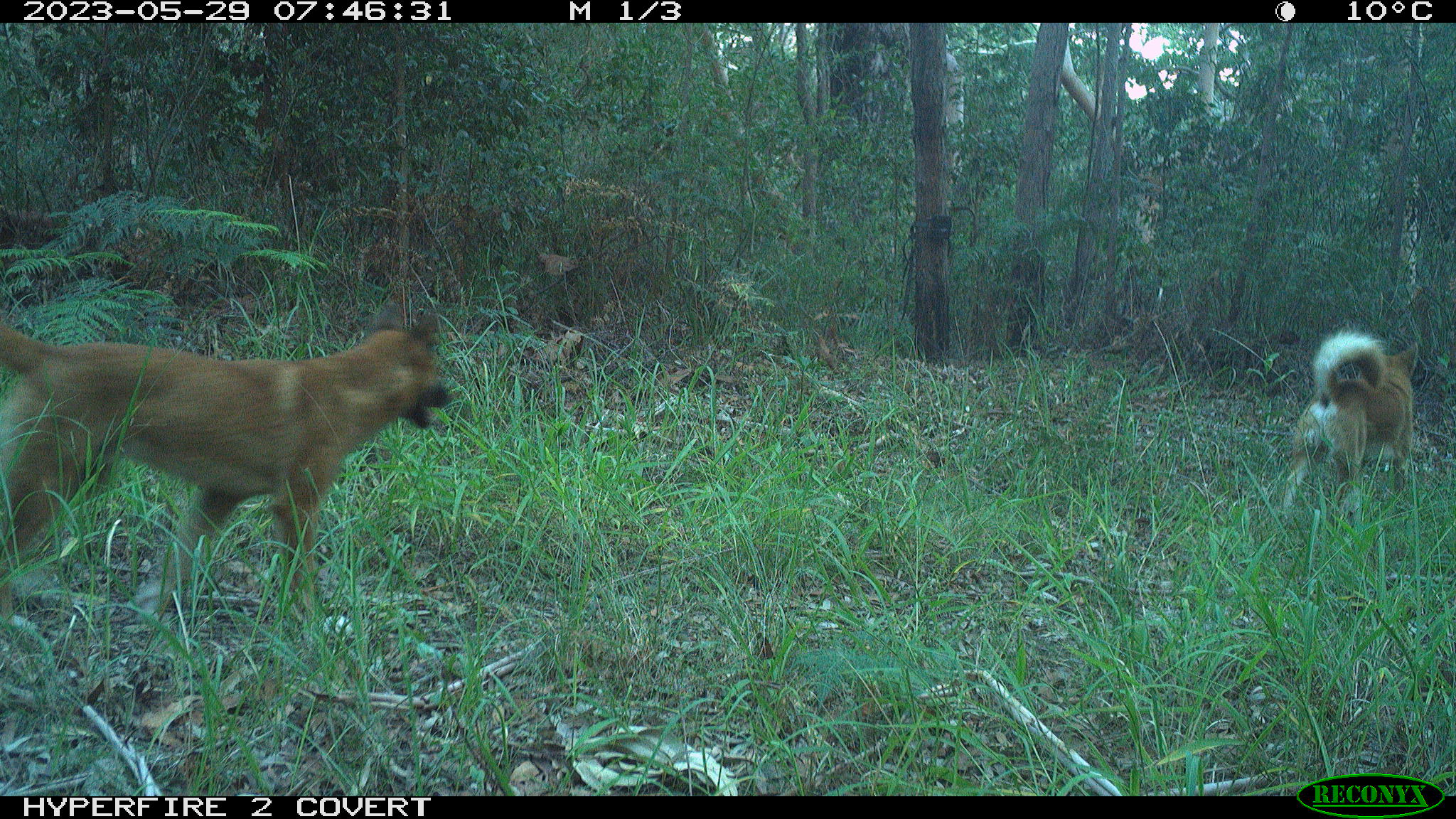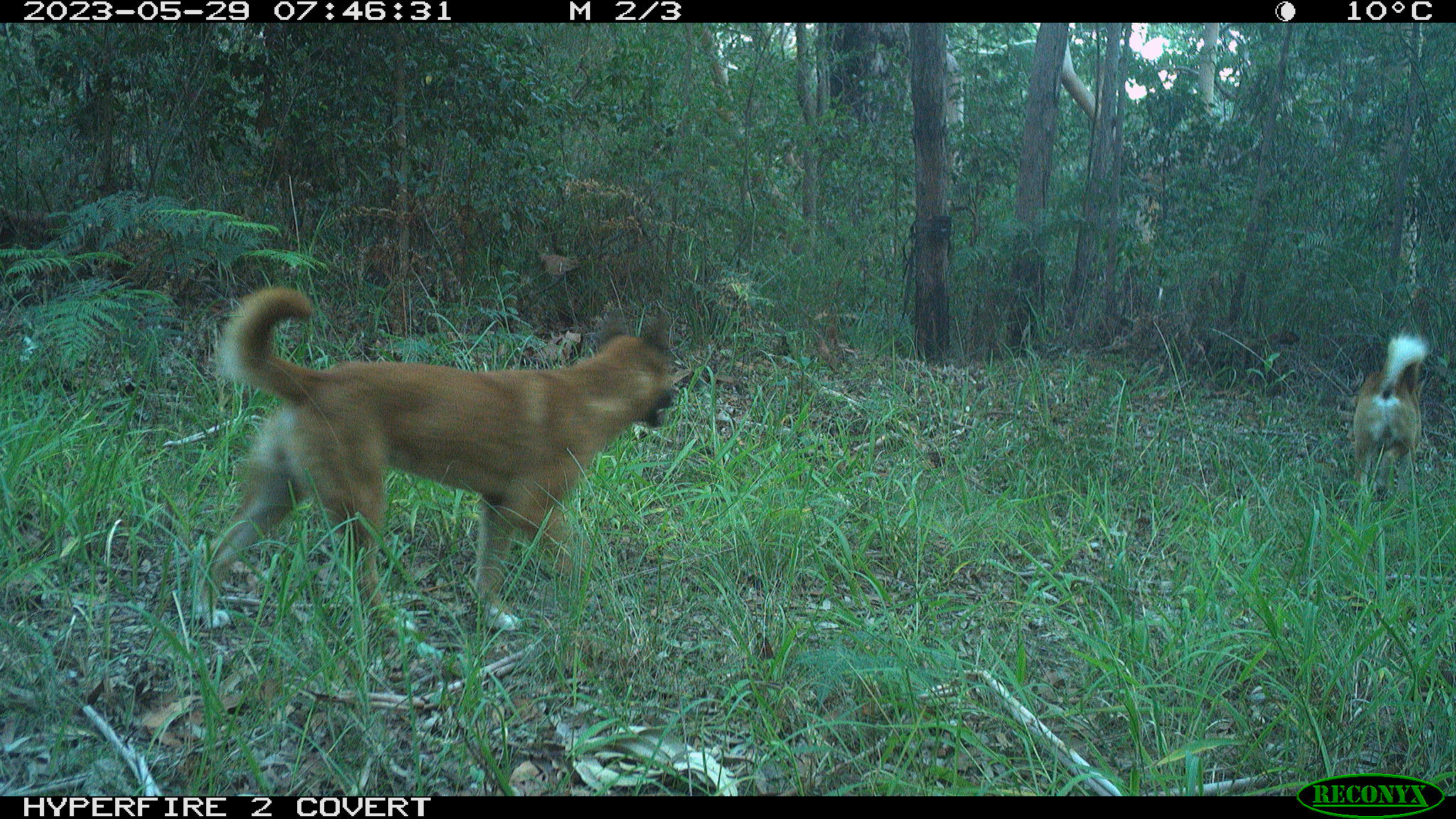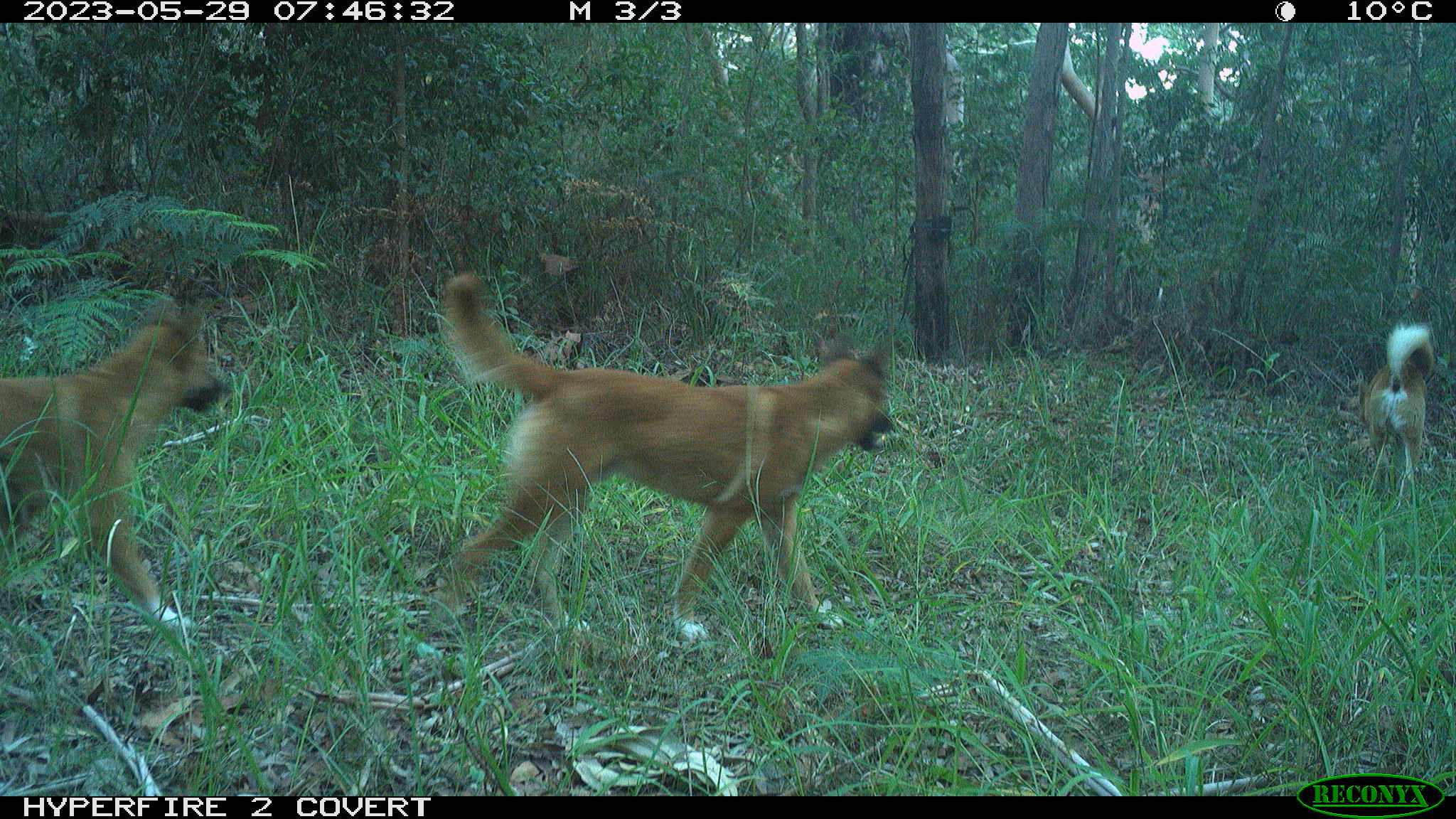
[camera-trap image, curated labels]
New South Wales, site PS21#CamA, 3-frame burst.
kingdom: Animalia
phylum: Chordata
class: Mammalia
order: Carnivora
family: Canidae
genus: Canis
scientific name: Canis familiaris dingo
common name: dingo